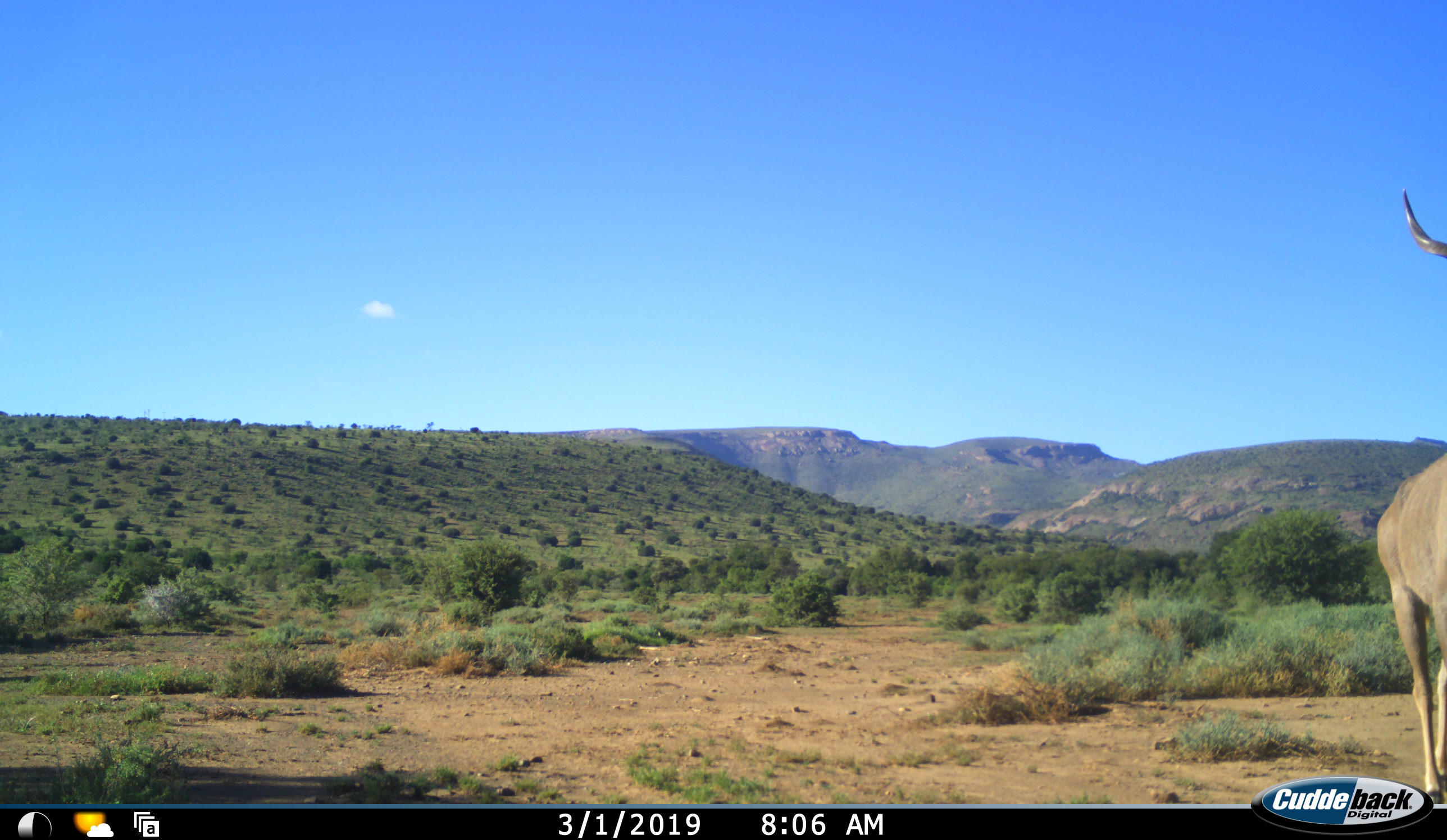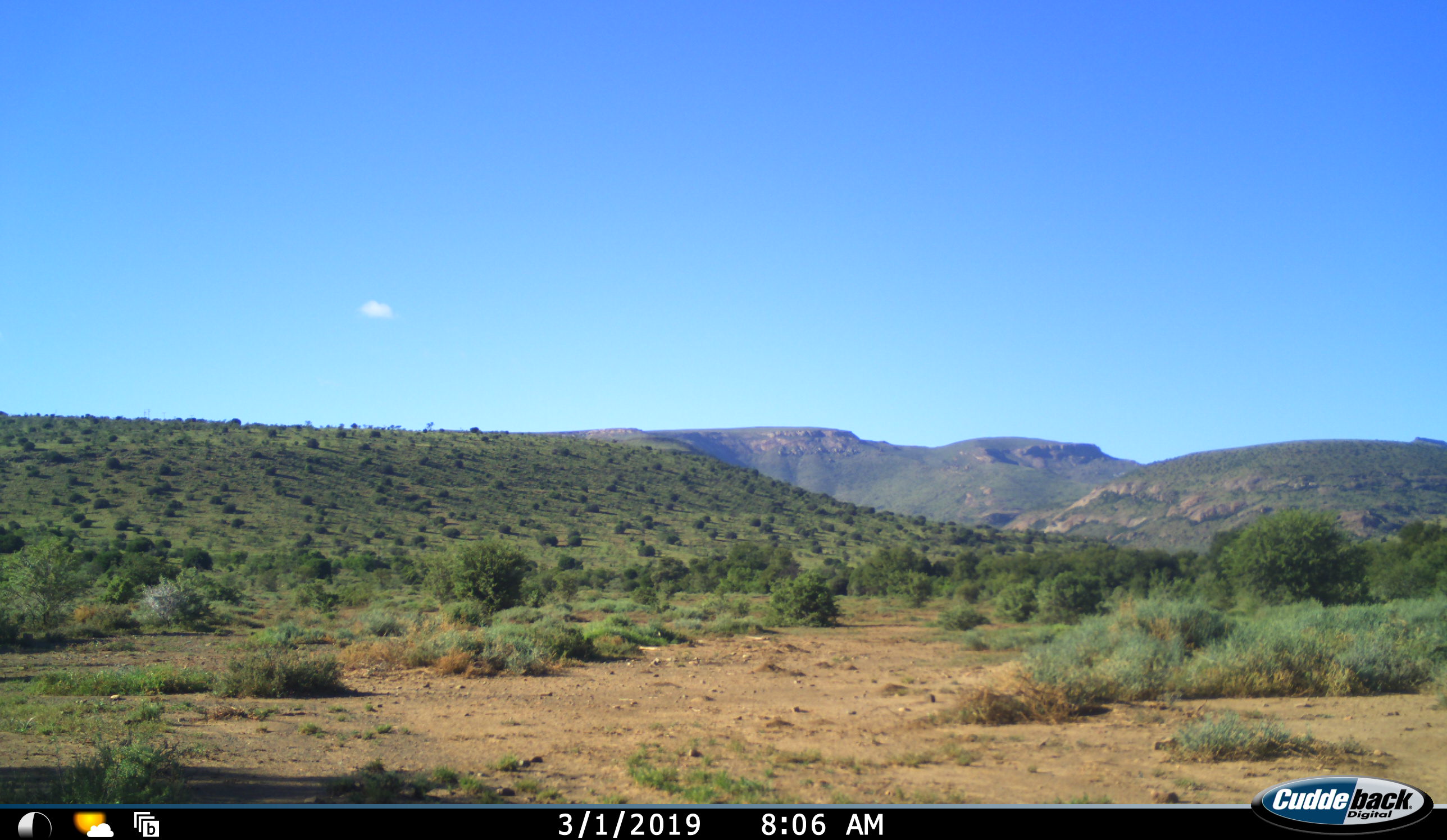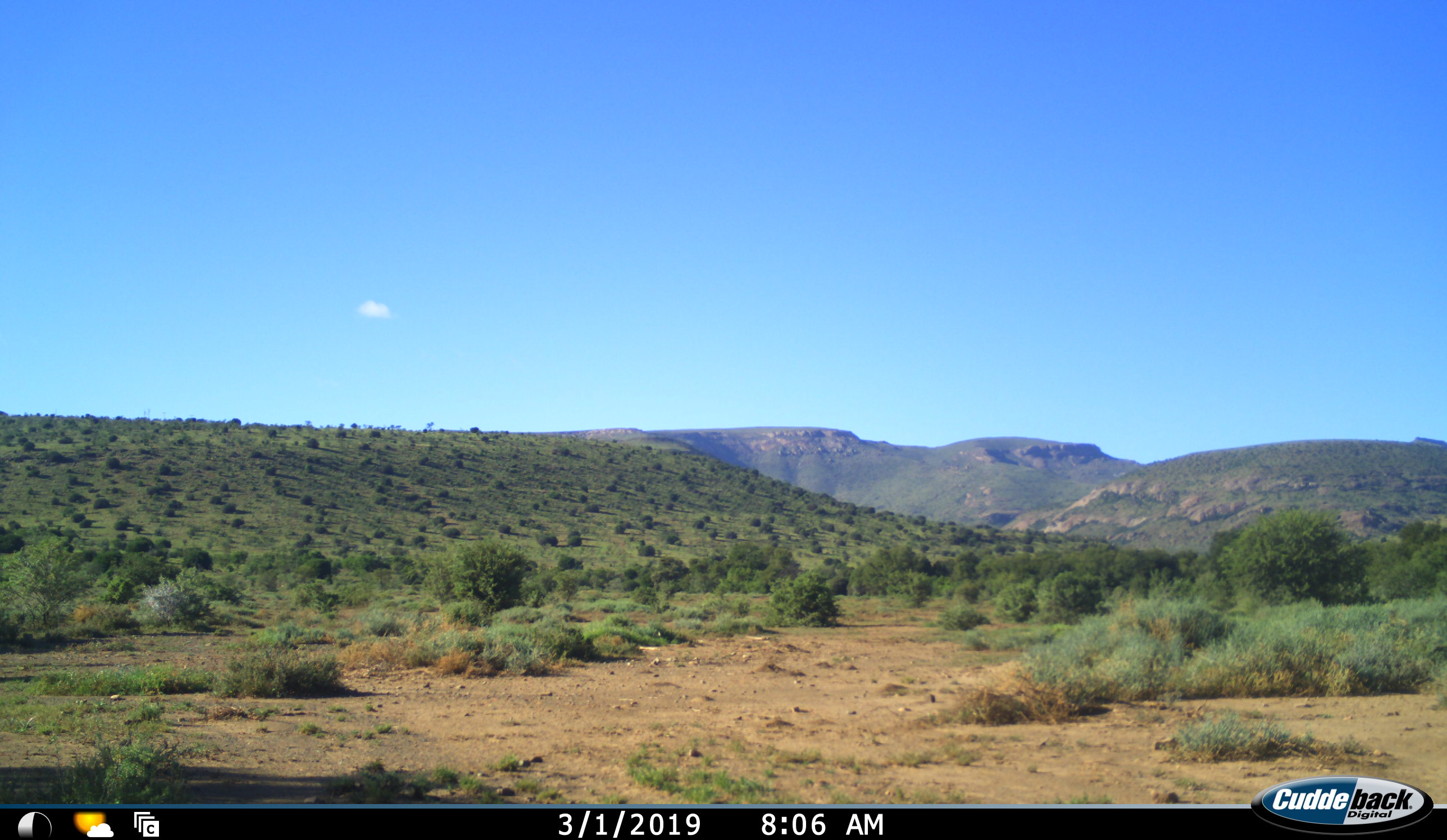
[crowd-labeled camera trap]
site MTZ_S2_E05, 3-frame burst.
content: unidentified animal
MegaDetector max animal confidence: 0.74